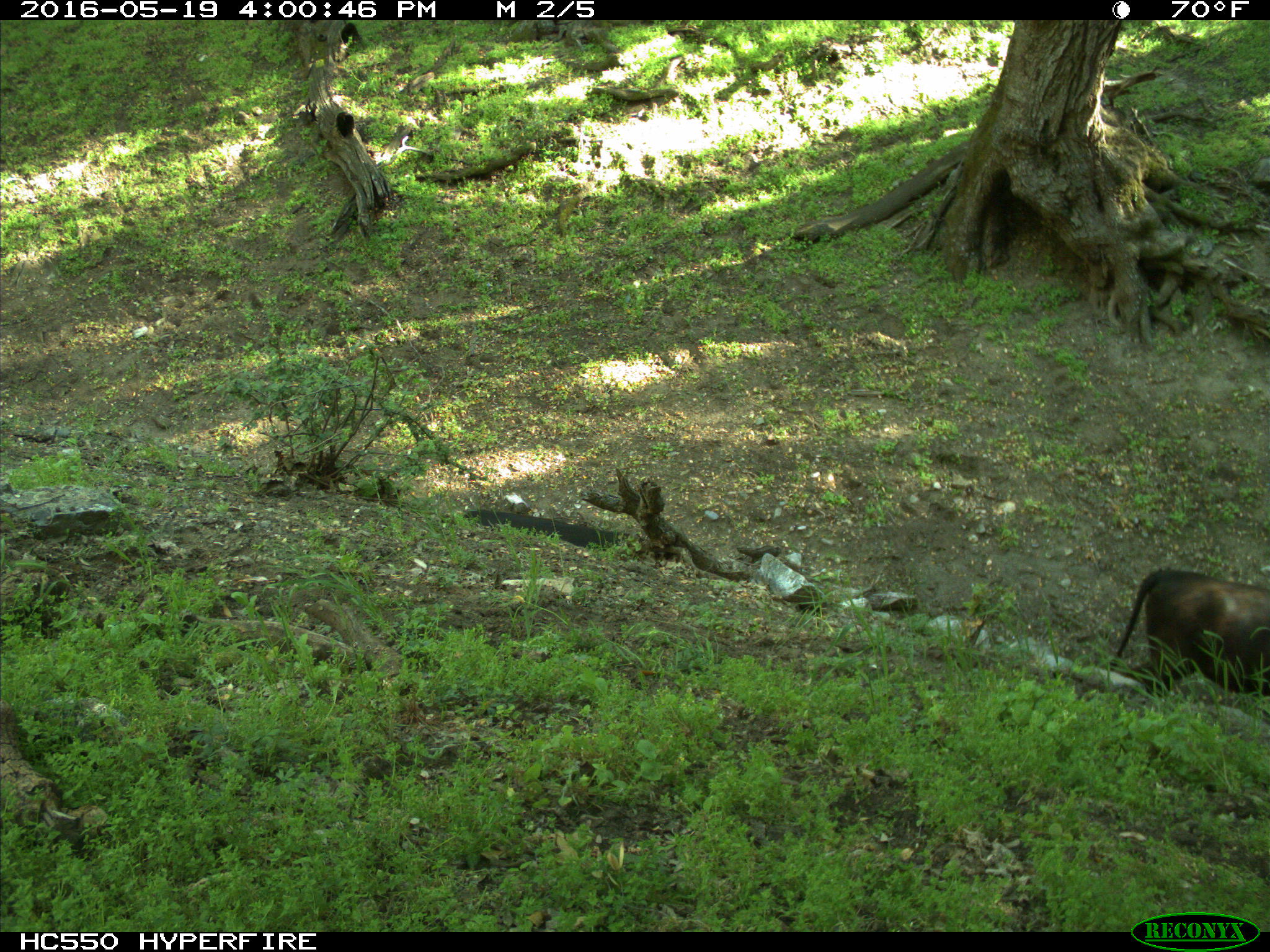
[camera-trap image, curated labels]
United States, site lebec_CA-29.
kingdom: Animalia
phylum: Chordata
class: Mammalia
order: Artiodactyla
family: Bovidae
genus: Bos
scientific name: Bos taurus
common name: domestic cow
Bos taurus (domestic cow).